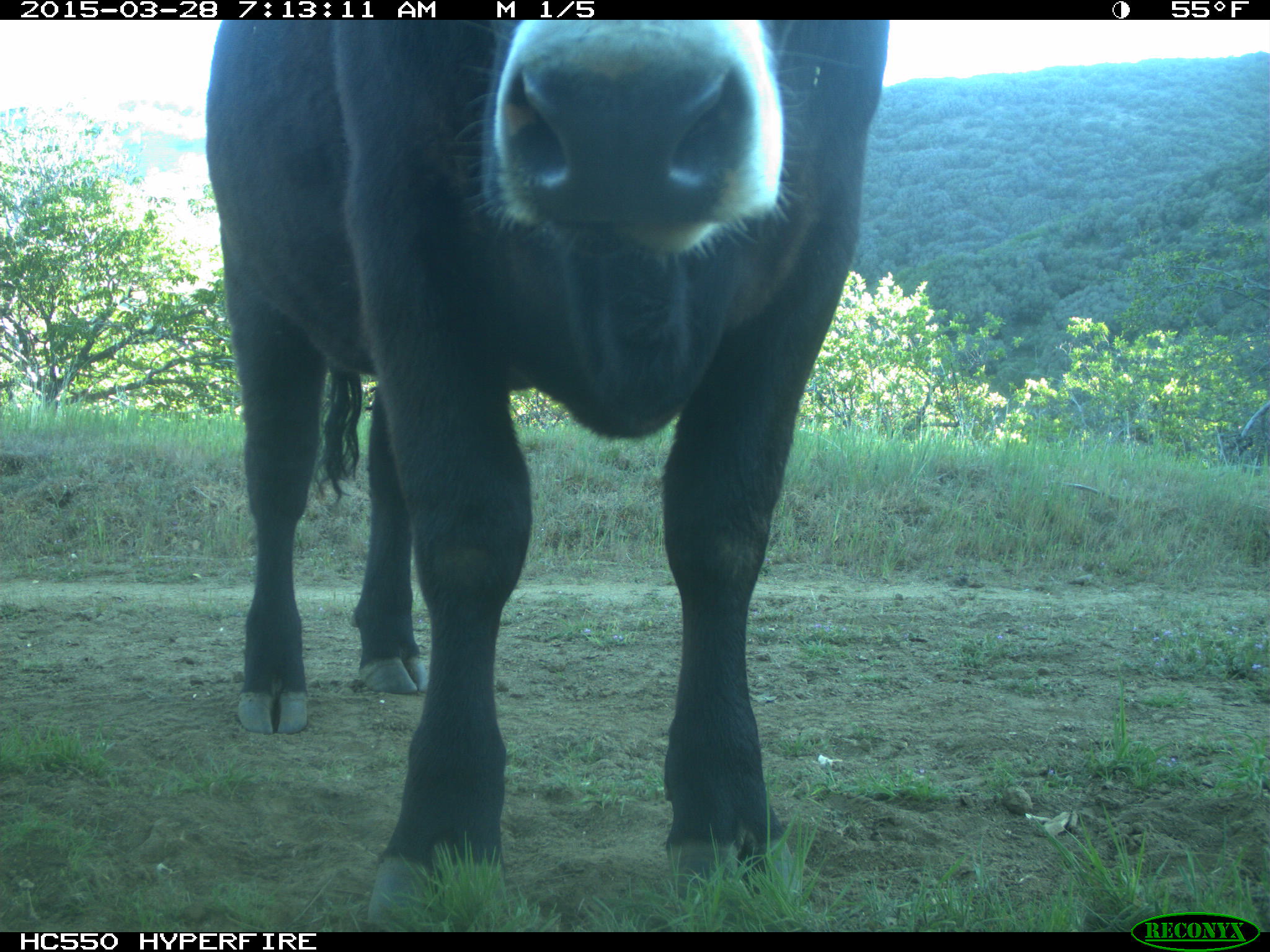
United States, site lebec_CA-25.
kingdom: Animalia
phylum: Chordata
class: Mammalia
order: Artiodactyla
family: Bovidae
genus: Bos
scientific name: Bos taurus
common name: domestic cow